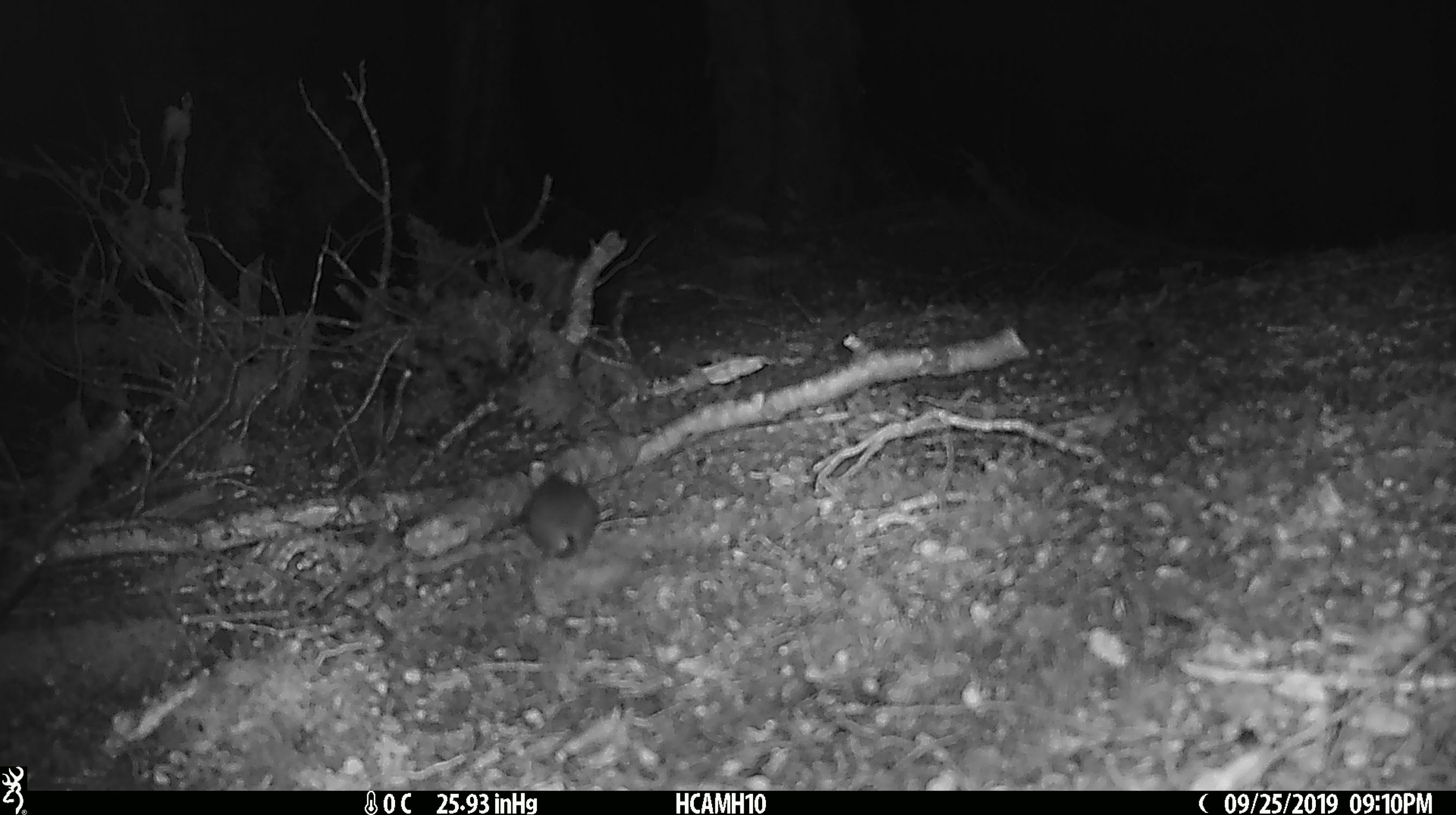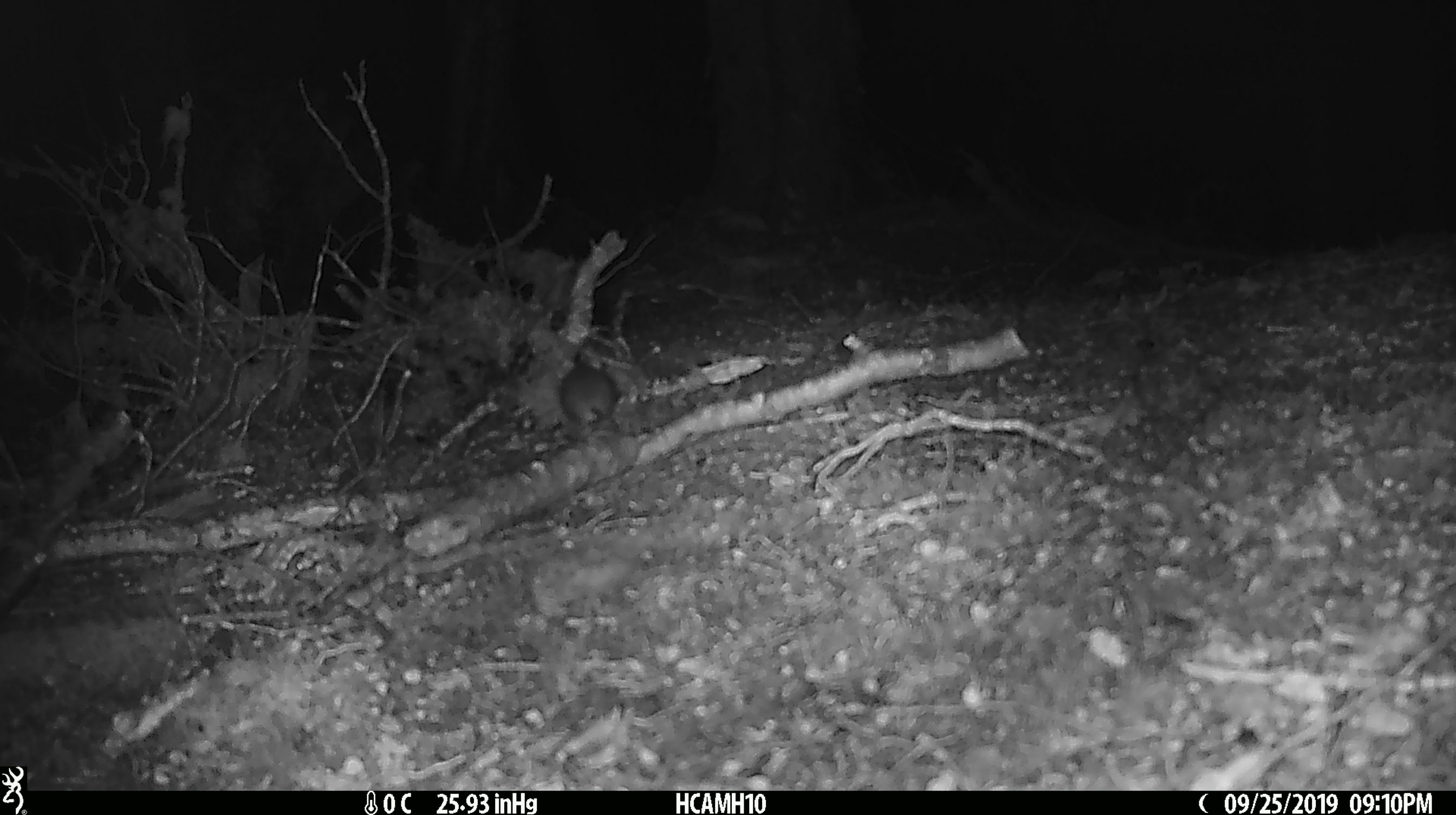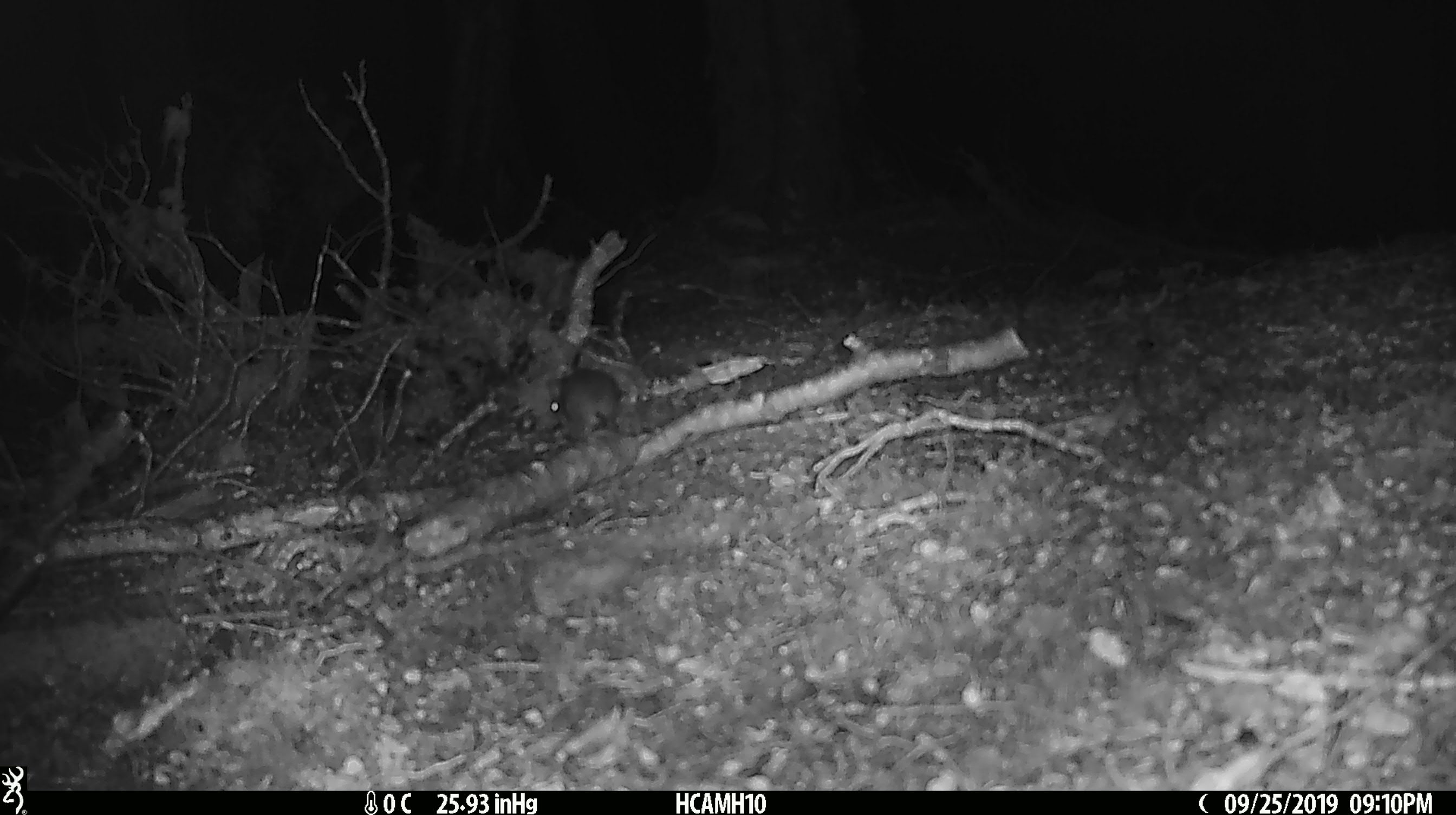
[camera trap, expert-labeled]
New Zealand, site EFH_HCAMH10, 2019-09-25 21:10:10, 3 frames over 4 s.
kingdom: Animalia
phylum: Chordata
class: Mammalia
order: Rodentia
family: Muridae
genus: Mus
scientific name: Mus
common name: mouse